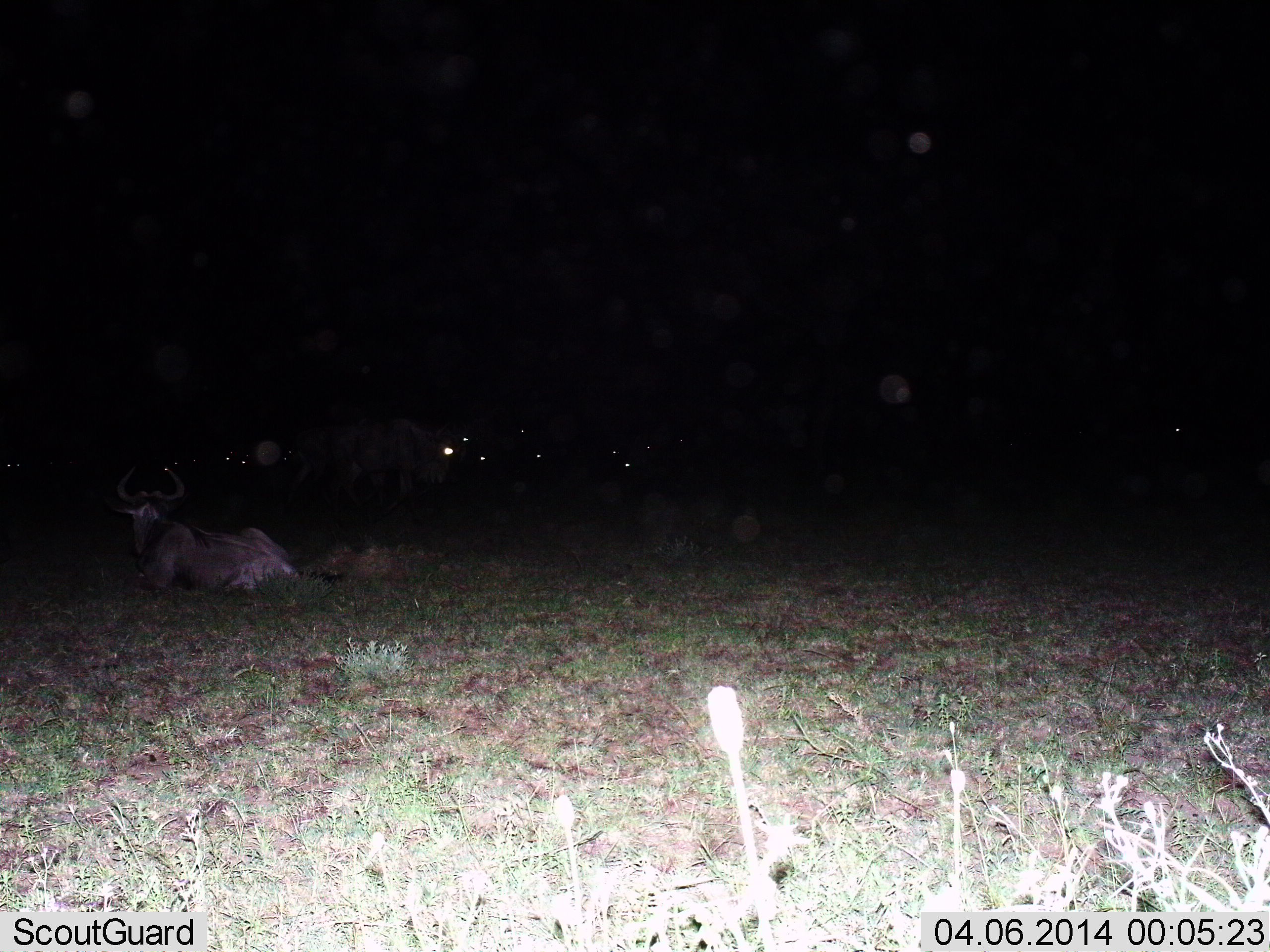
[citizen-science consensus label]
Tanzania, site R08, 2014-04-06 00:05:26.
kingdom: Animalia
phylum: Chordata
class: Mammalia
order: Artiodactyla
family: Bovidae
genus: Connochaetes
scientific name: Connochaetes taurinus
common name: blue wildebeest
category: wildebeest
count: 8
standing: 60%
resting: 90%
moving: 0%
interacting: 10%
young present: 0%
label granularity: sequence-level